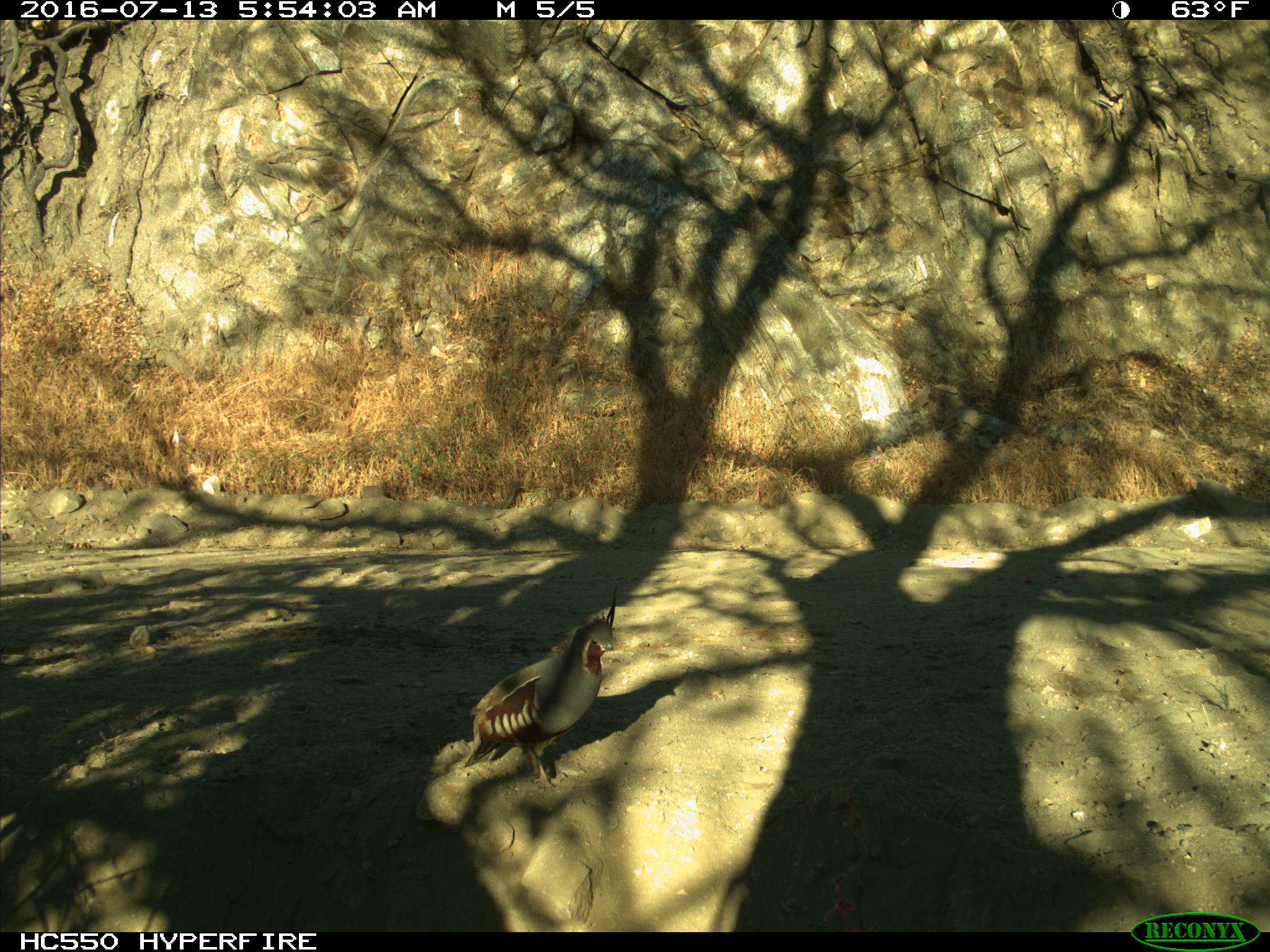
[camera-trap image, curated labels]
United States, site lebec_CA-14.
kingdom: Animalia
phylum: Chordata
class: Aves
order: Galliformes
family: Odontophoridae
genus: Callipepla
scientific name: Callipepla californica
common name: california quail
Callipepla californica (california quail).